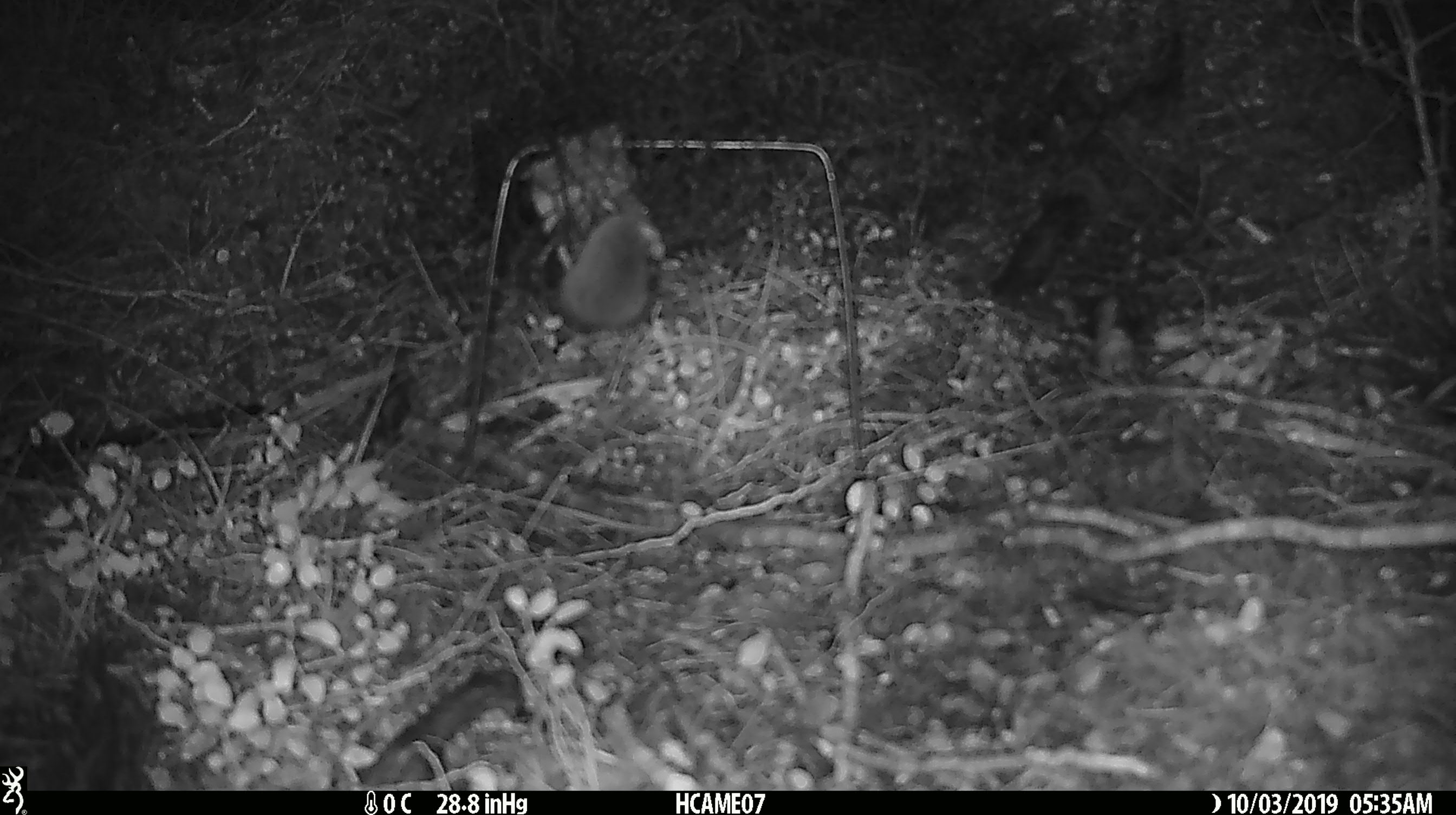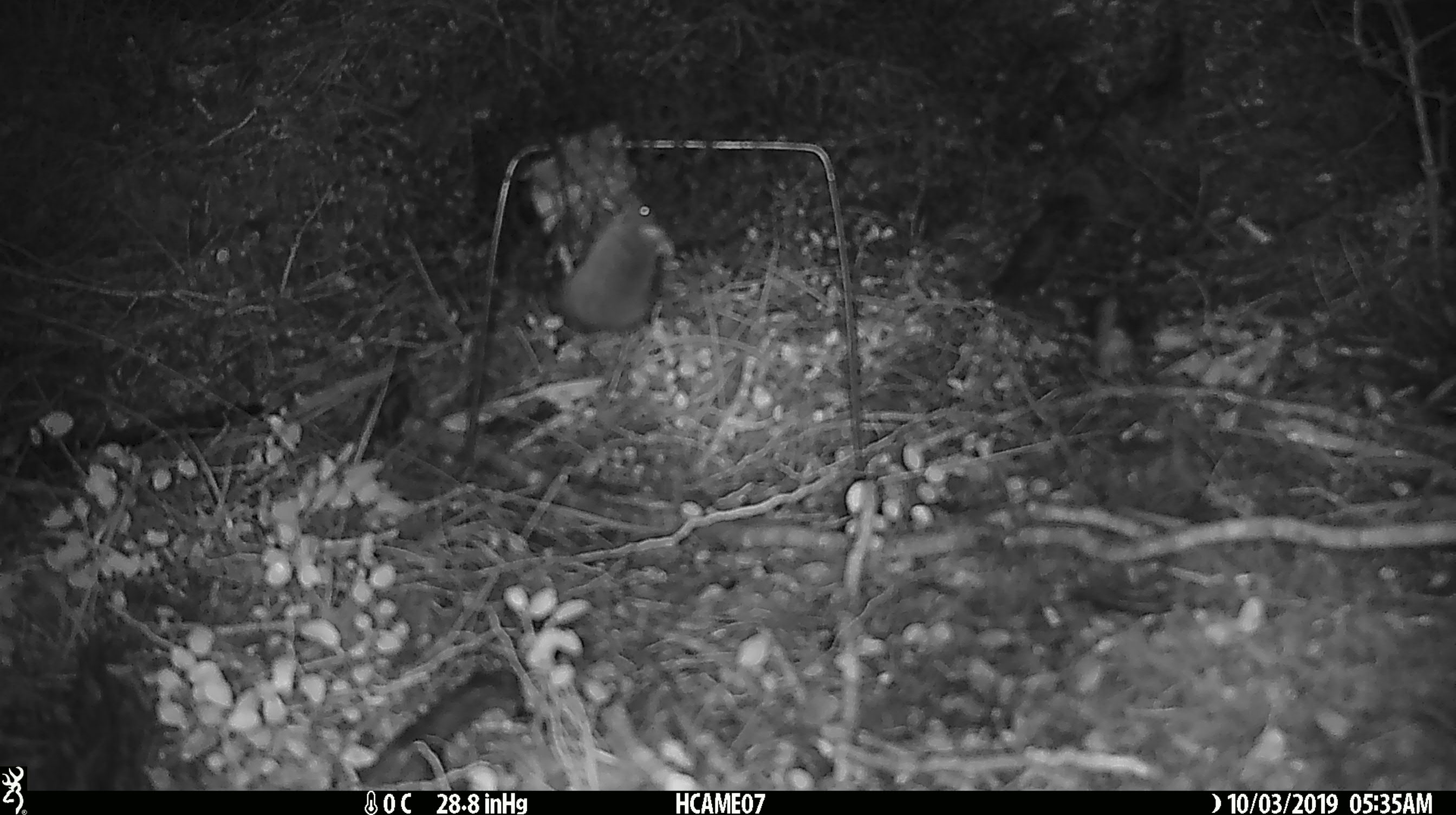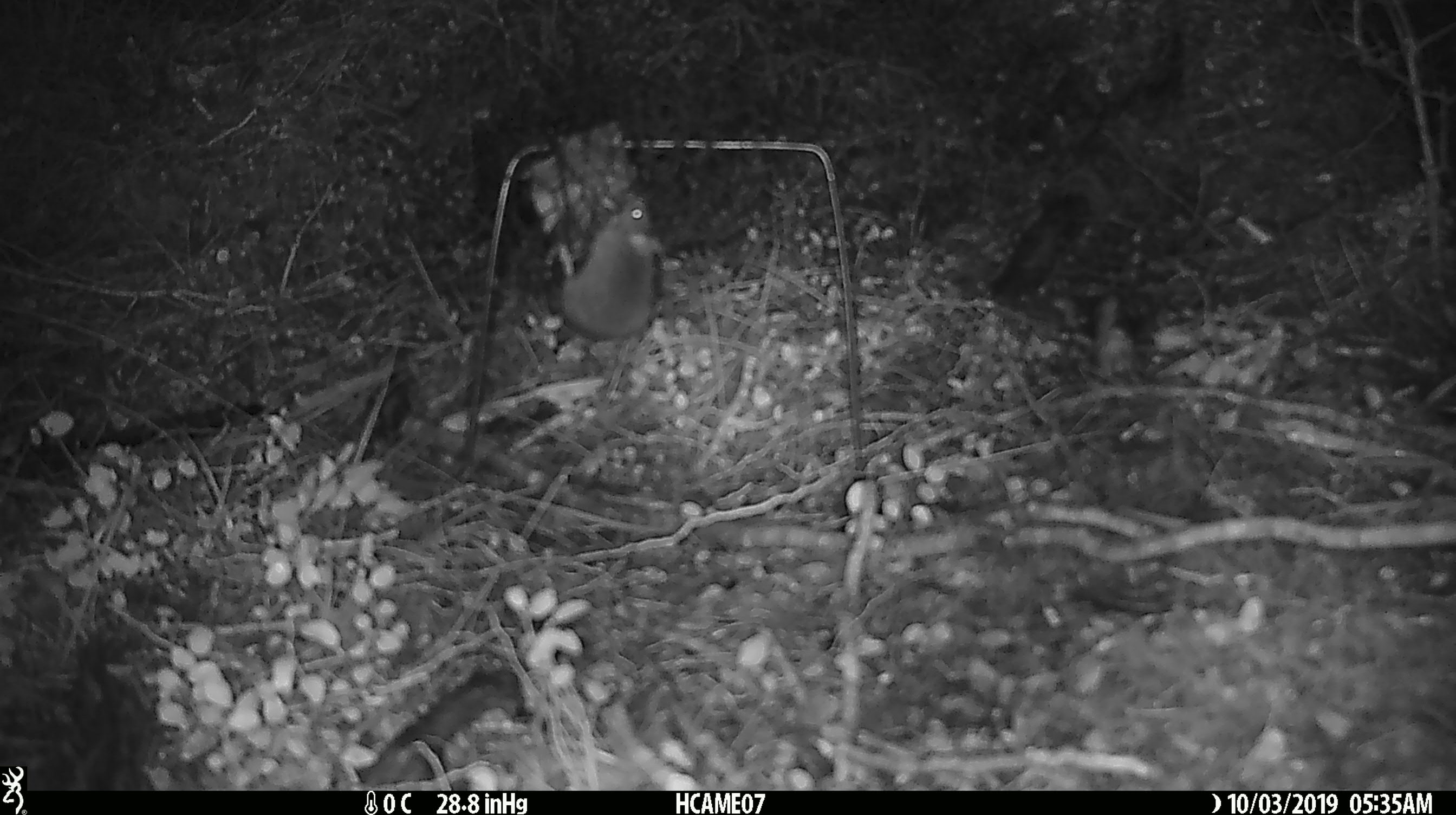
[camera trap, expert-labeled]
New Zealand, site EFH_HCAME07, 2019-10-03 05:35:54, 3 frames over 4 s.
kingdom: Animalia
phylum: Chordata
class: Mammalia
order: Rodentia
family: Muridae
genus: Mus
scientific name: Mus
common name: mouse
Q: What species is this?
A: Mouse (Mus).